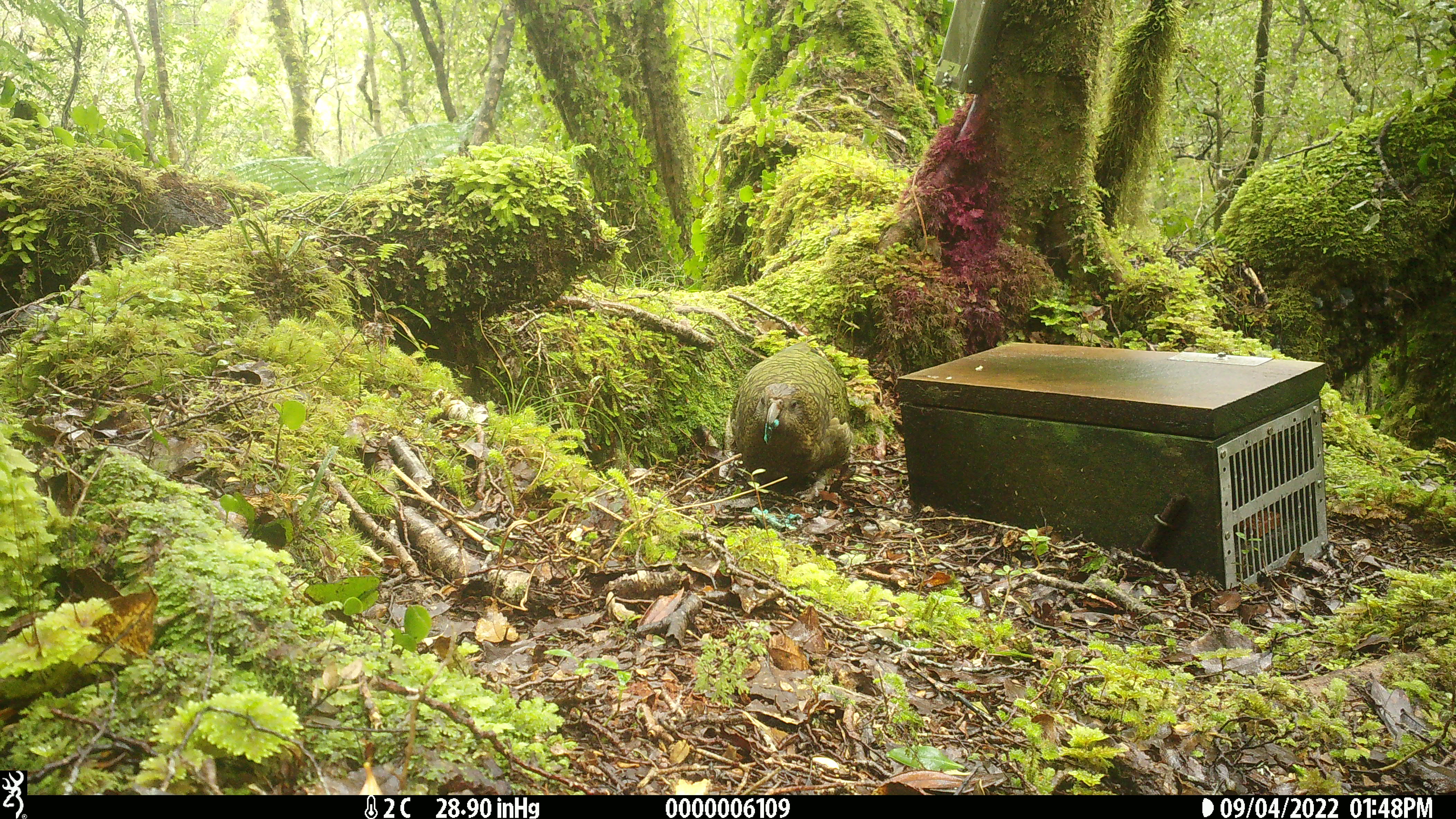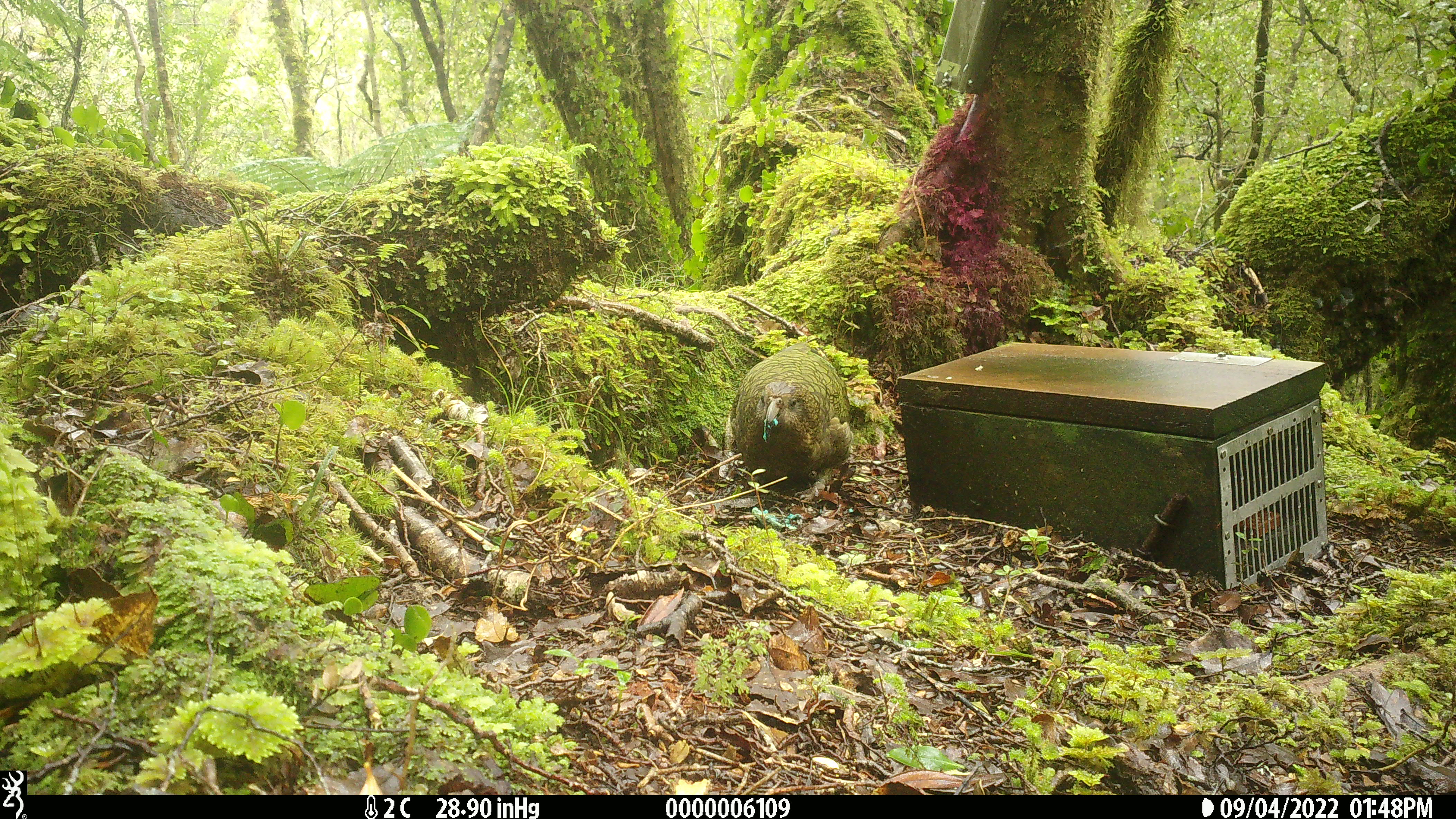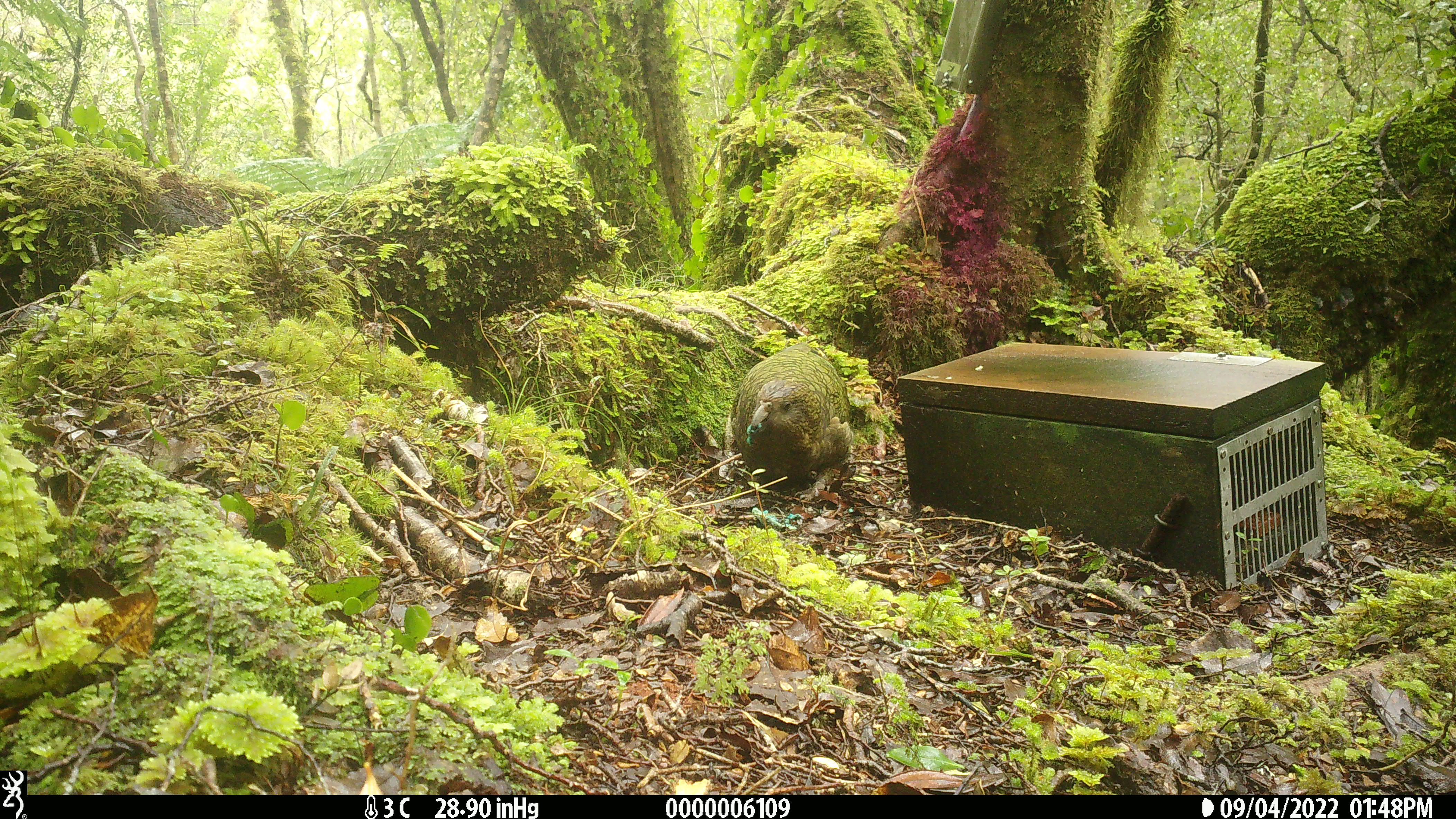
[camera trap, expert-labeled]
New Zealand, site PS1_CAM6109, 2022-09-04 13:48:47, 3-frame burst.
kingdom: Animalia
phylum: Chordata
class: Aves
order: Psittaciformes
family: Strigopidae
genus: Nestor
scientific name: Nestor notabilis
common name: kea